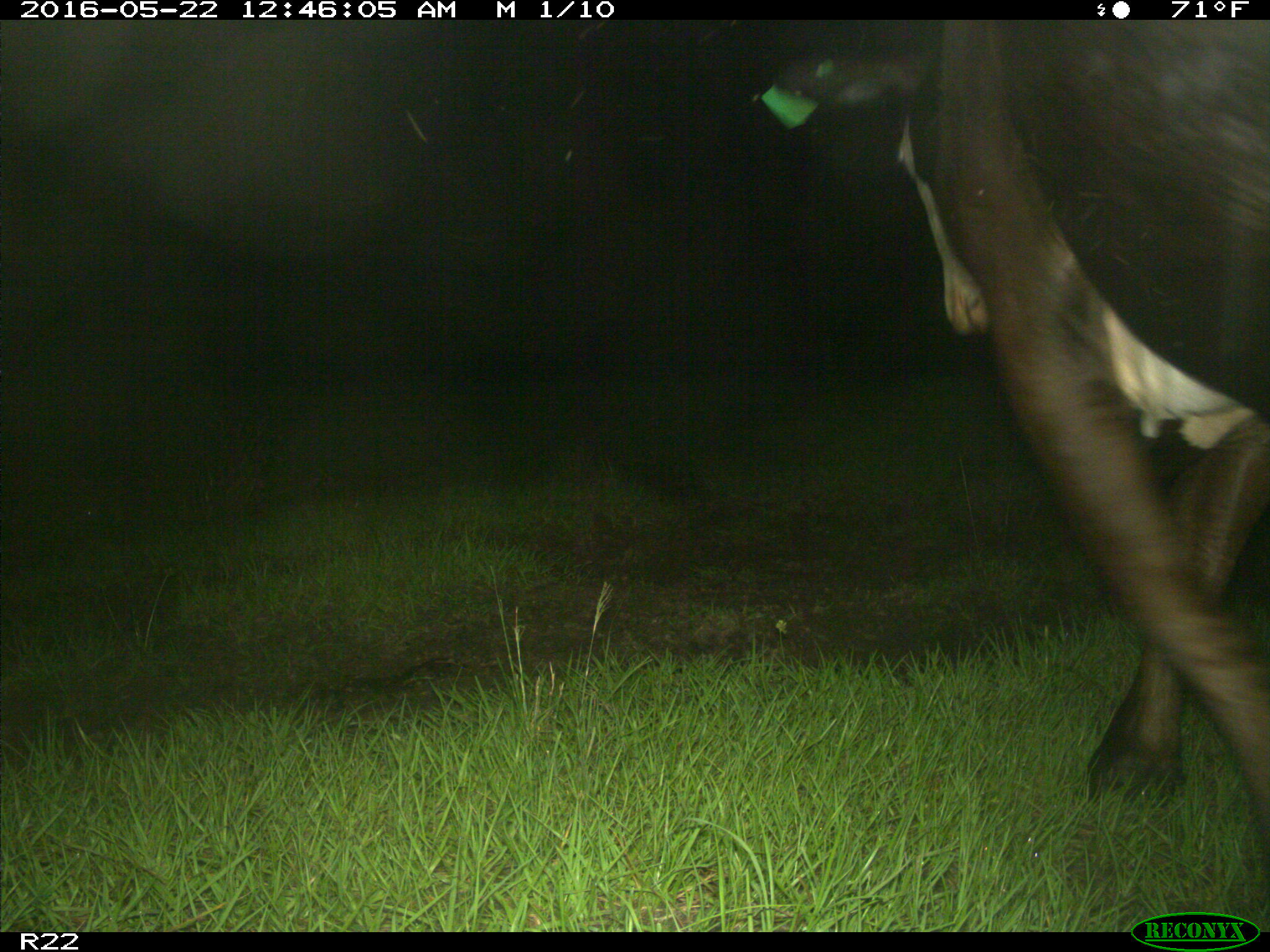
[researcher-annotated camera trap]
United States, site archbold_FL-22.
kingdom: Animalia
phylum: Chordata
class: Mammalia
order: Artiodactyla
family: Bovidae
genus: Bos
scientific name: Bos taurus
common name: domestic cow